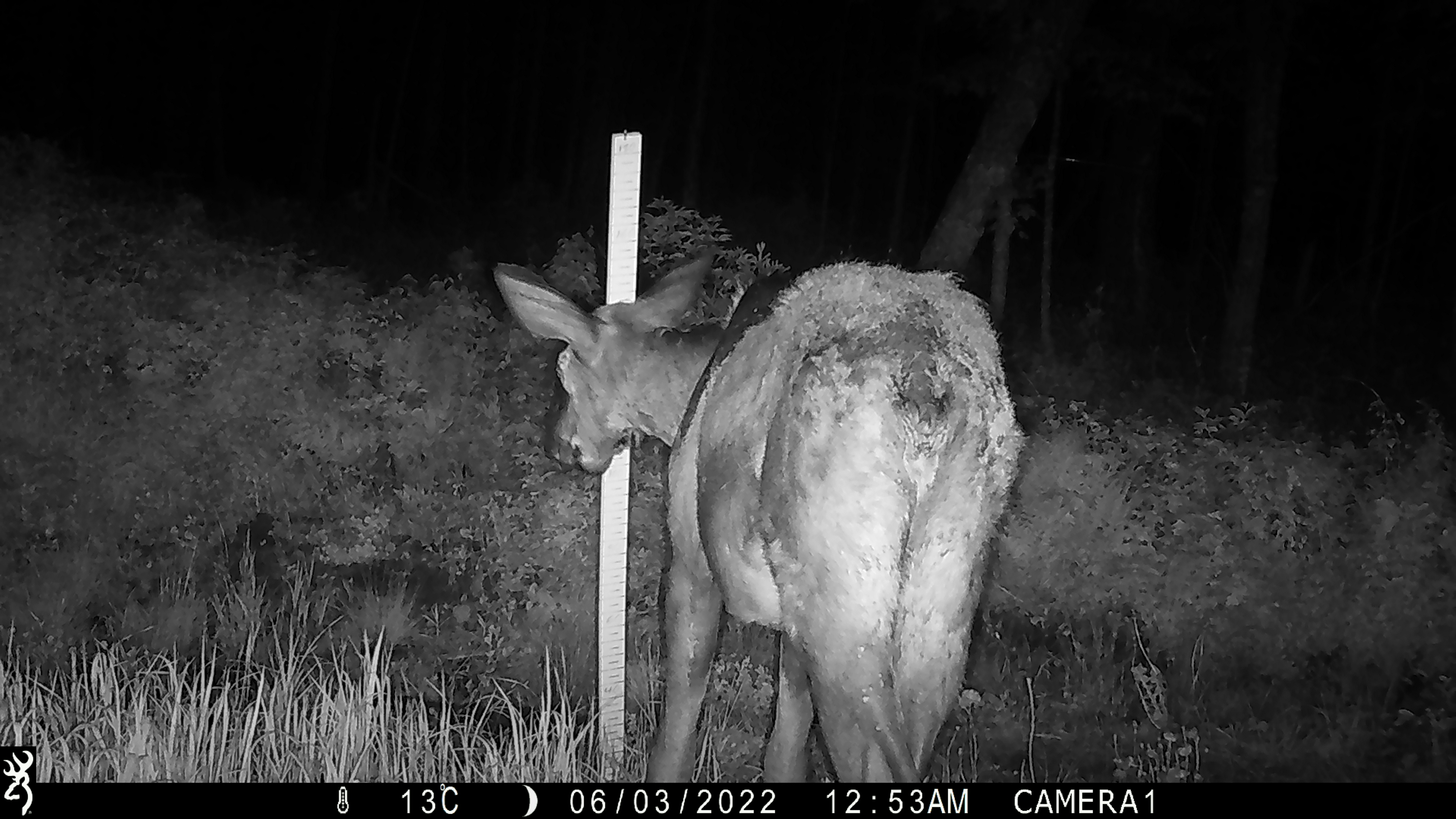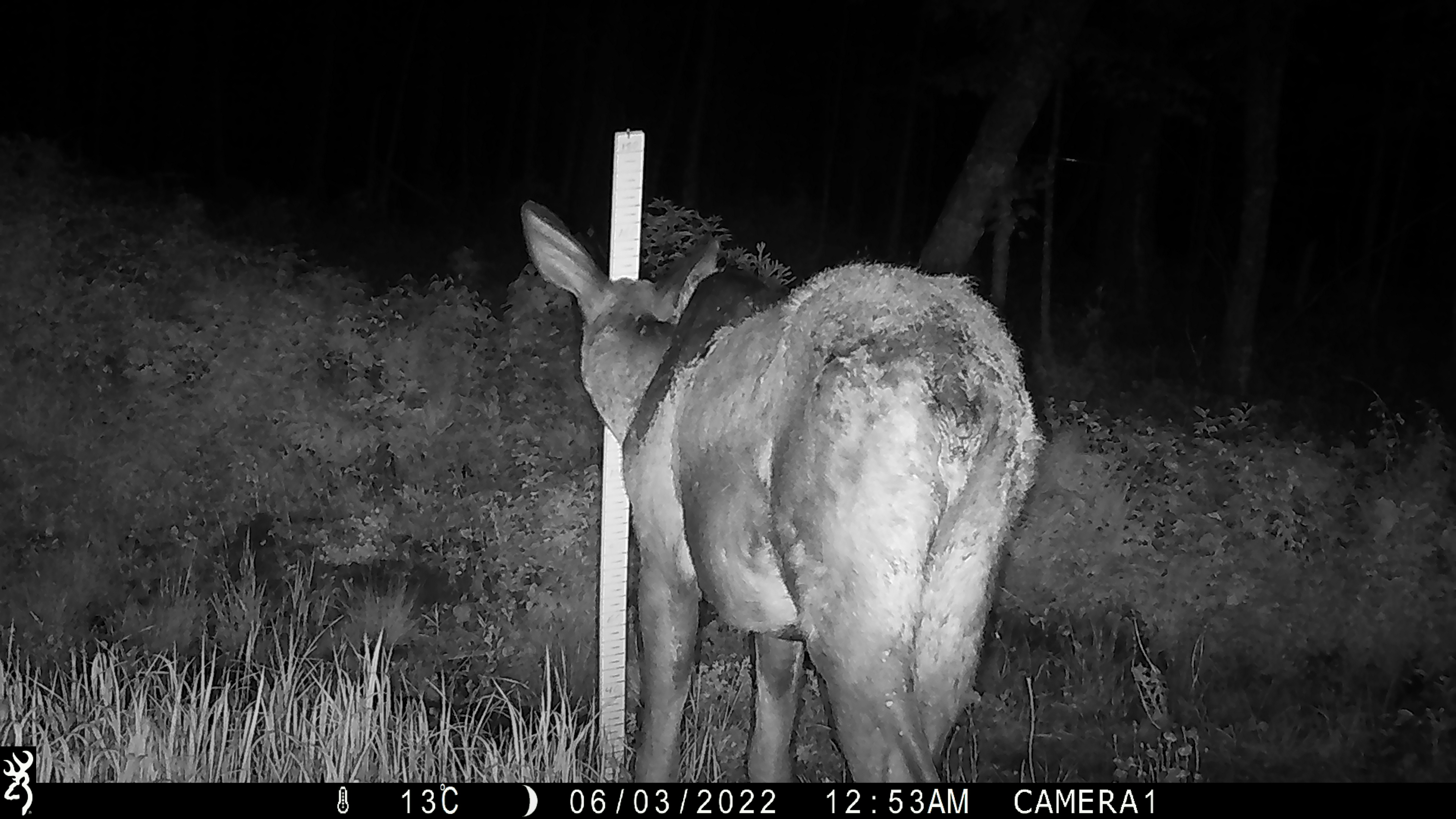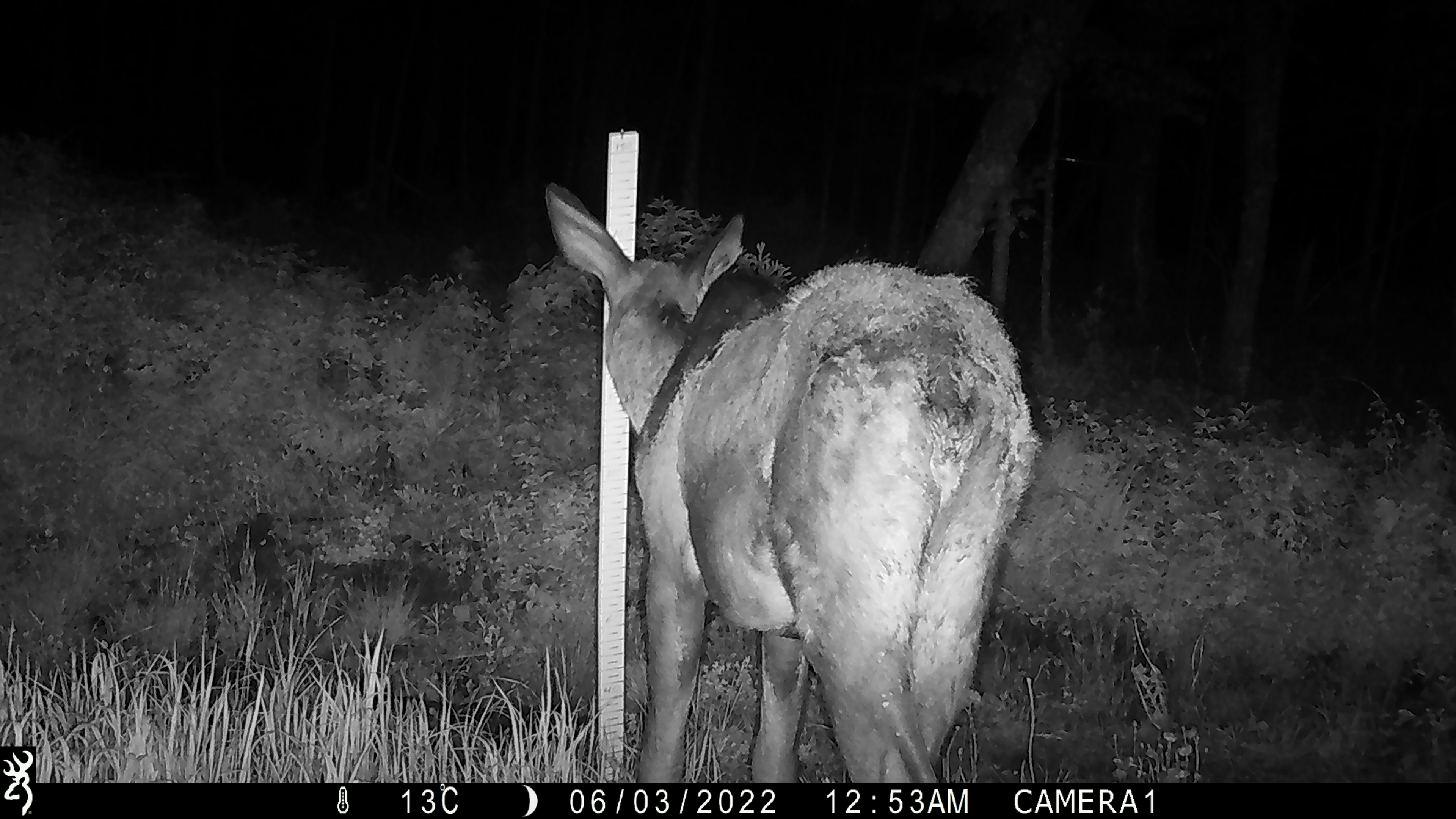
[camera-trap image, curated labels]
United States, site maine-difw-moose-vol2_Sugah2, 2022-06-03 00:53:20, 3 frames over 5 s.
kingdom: Animalia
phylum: Chordata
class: Mammalia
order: Artiodactyla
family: Cervidae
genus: Alces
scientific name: Alces alces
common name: moose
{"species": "moose (Alces alces)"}